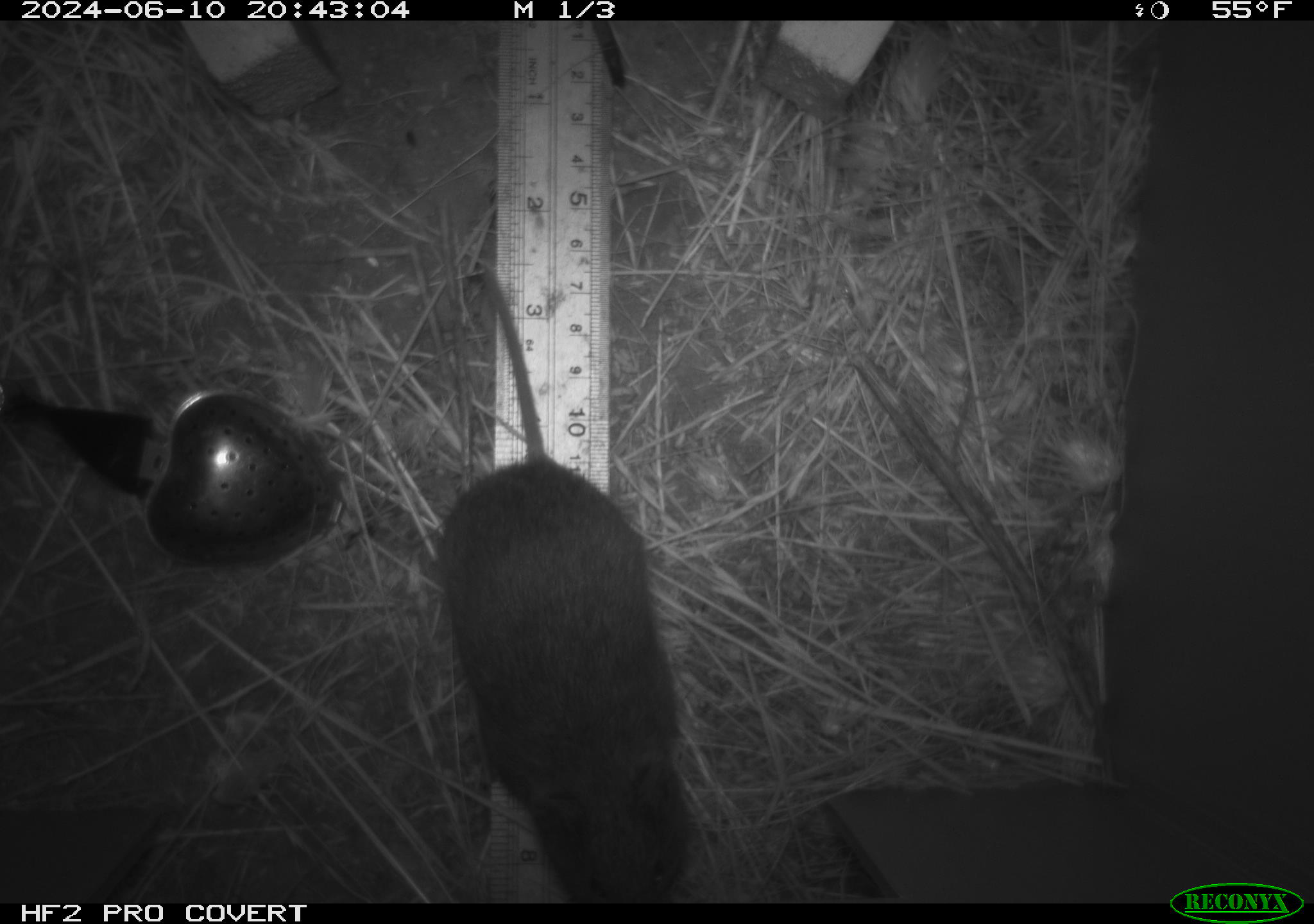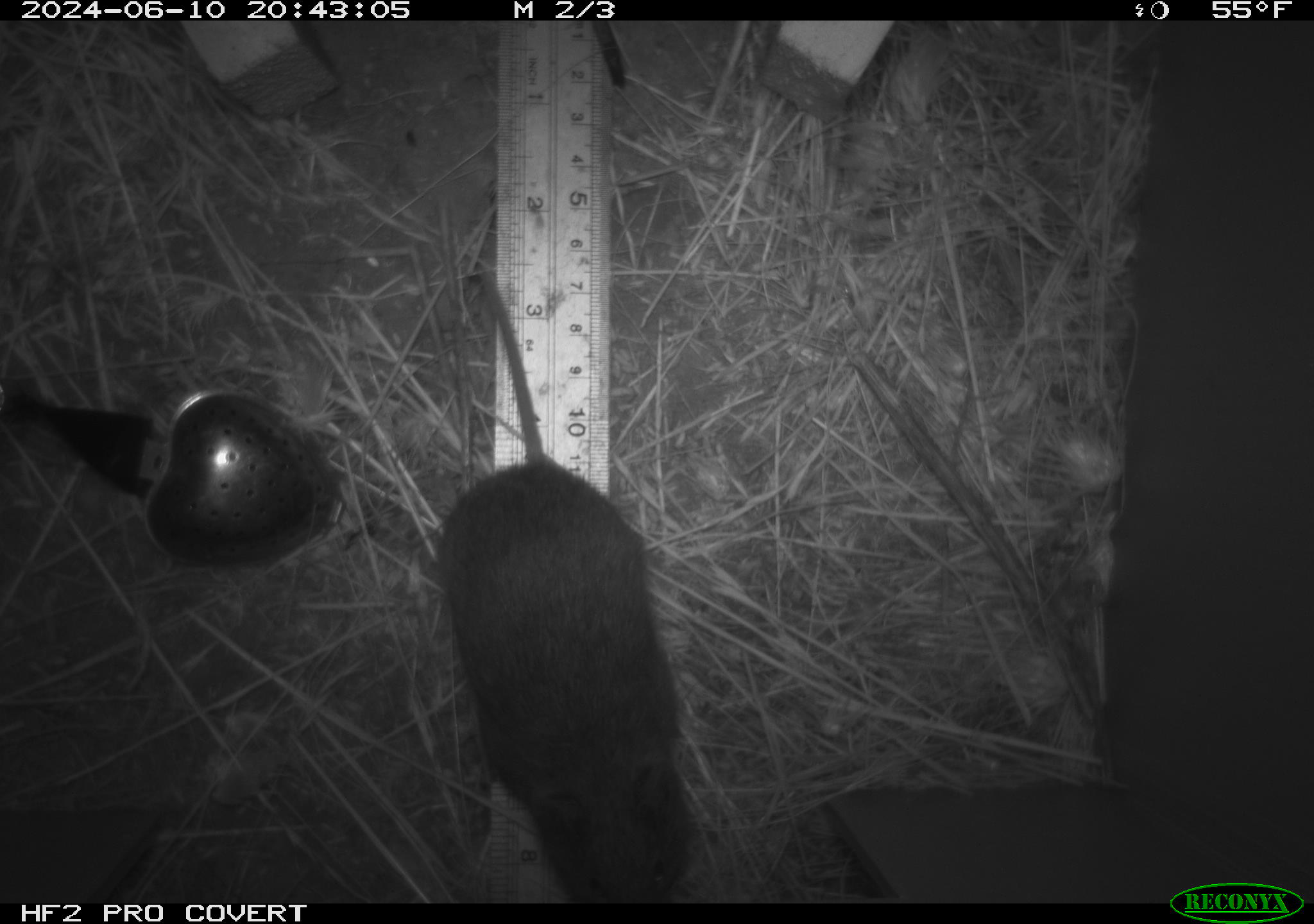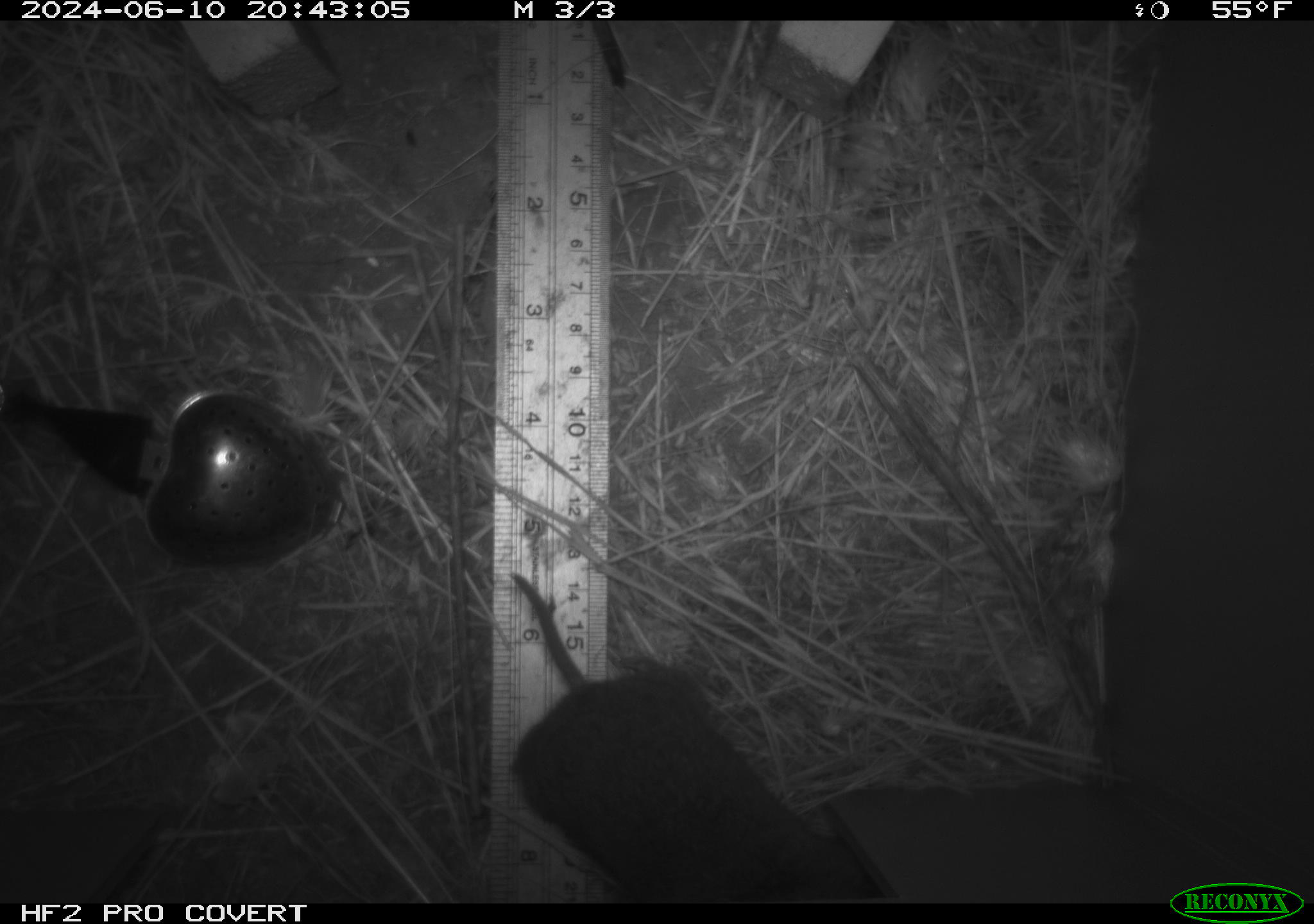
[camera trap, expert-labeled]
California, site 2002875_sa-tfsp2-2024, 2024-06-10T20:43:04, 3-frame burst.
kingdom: Animalia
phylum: Chordata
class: Mammalia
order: Rodentia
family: Cricetidae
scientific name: Arvicolinae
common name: voles, lemmings, and muskrats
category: arvicolinae subfamily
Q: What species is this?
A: Arvicolinae subfamily (voles, lemmings, and muskrats) (Arvicolinae).